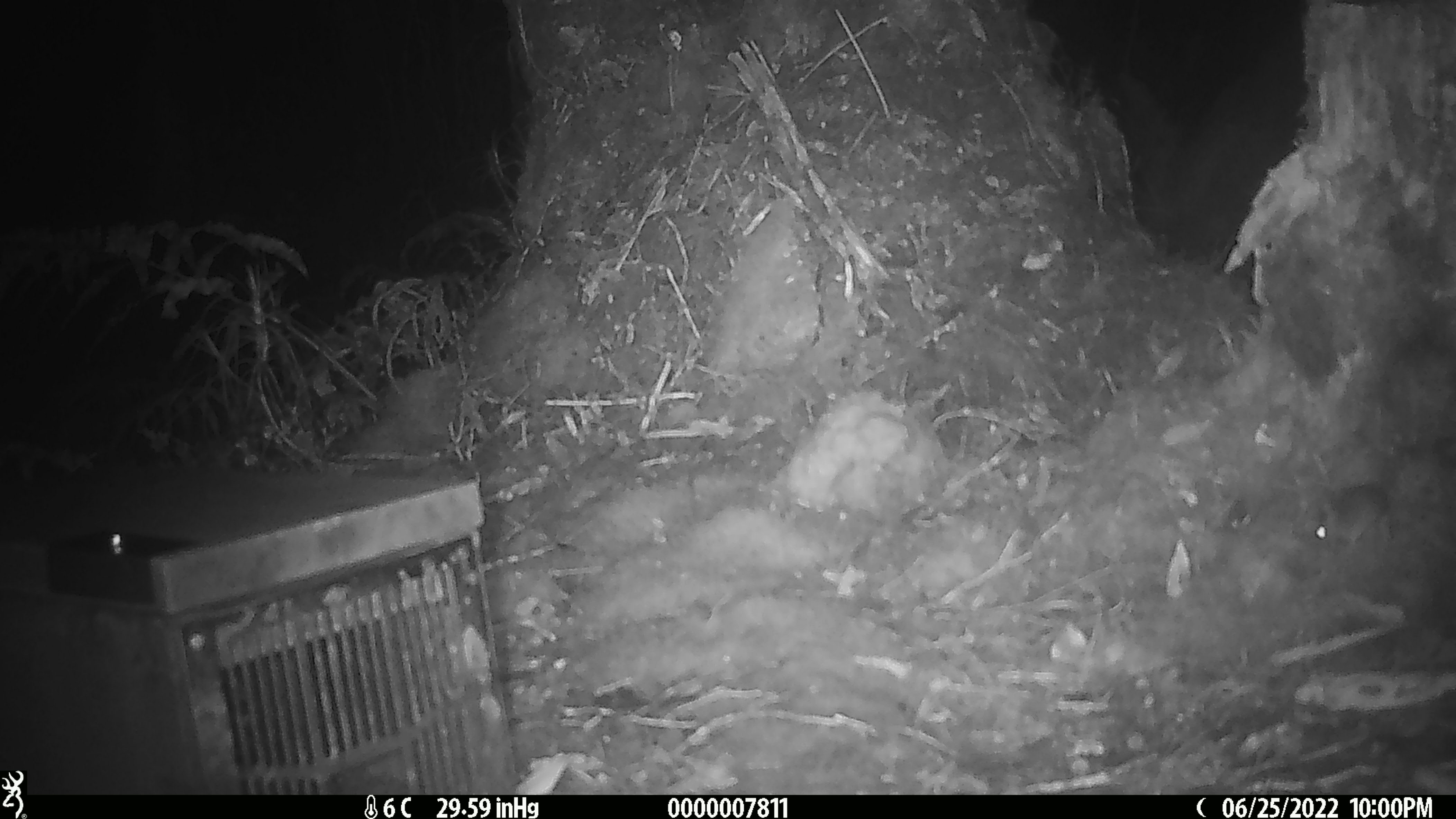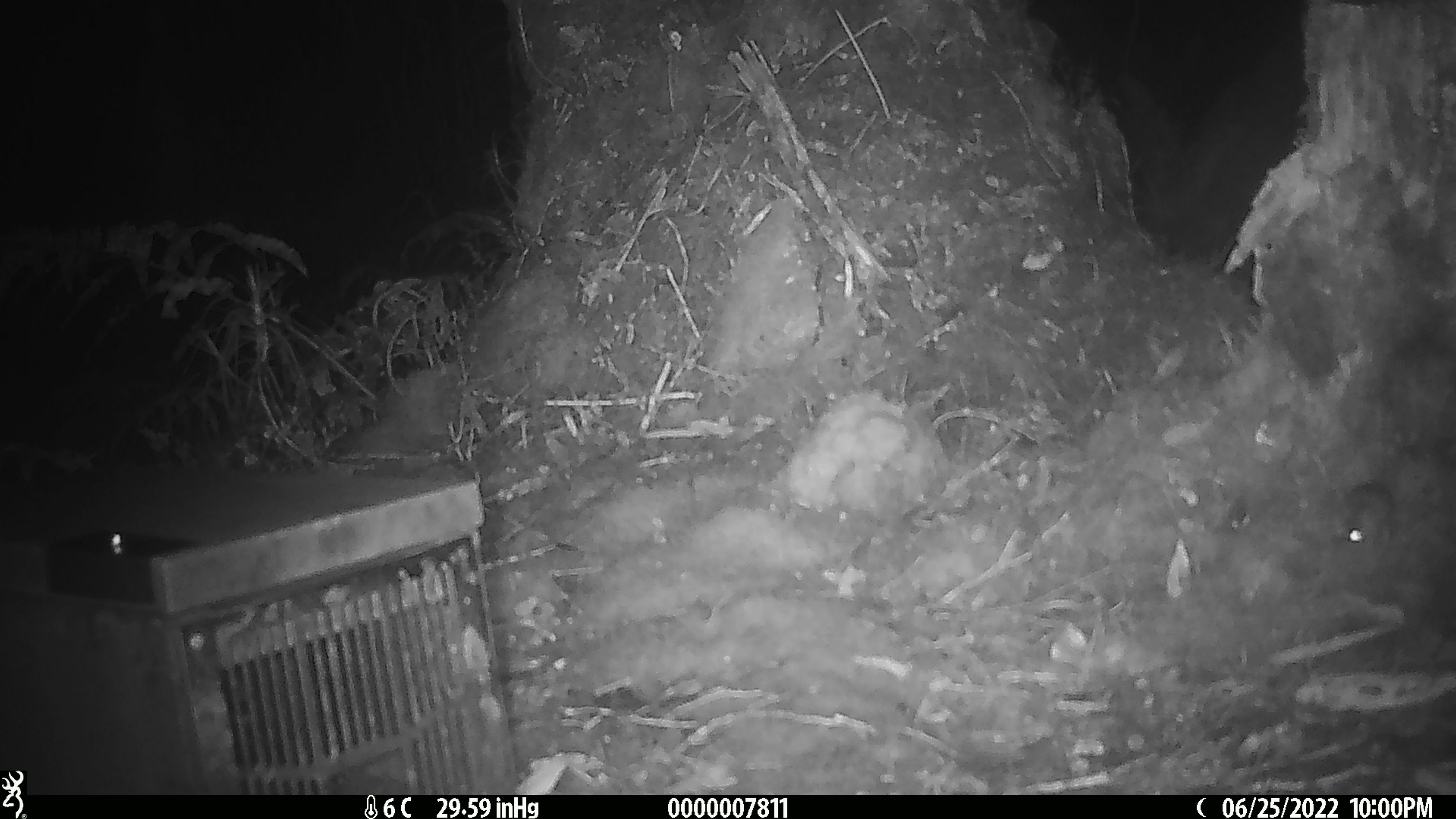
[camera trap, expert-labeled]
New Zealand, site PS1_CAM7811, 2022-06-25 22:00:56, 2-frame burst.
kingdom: Animalia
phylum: Chordata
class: Mammalia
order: Rodentia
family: Muridae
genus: Mus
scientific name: Mus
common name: mouse